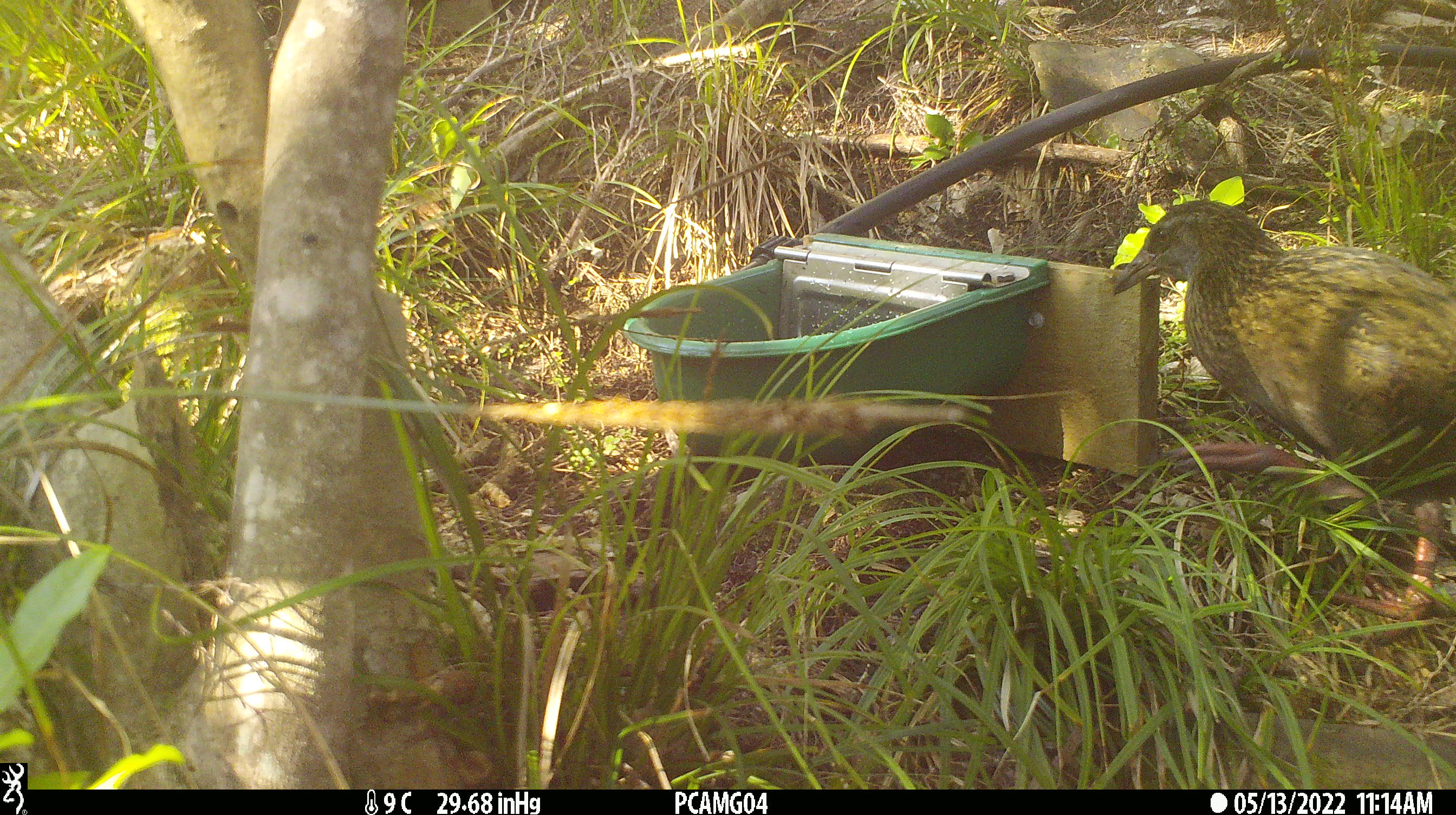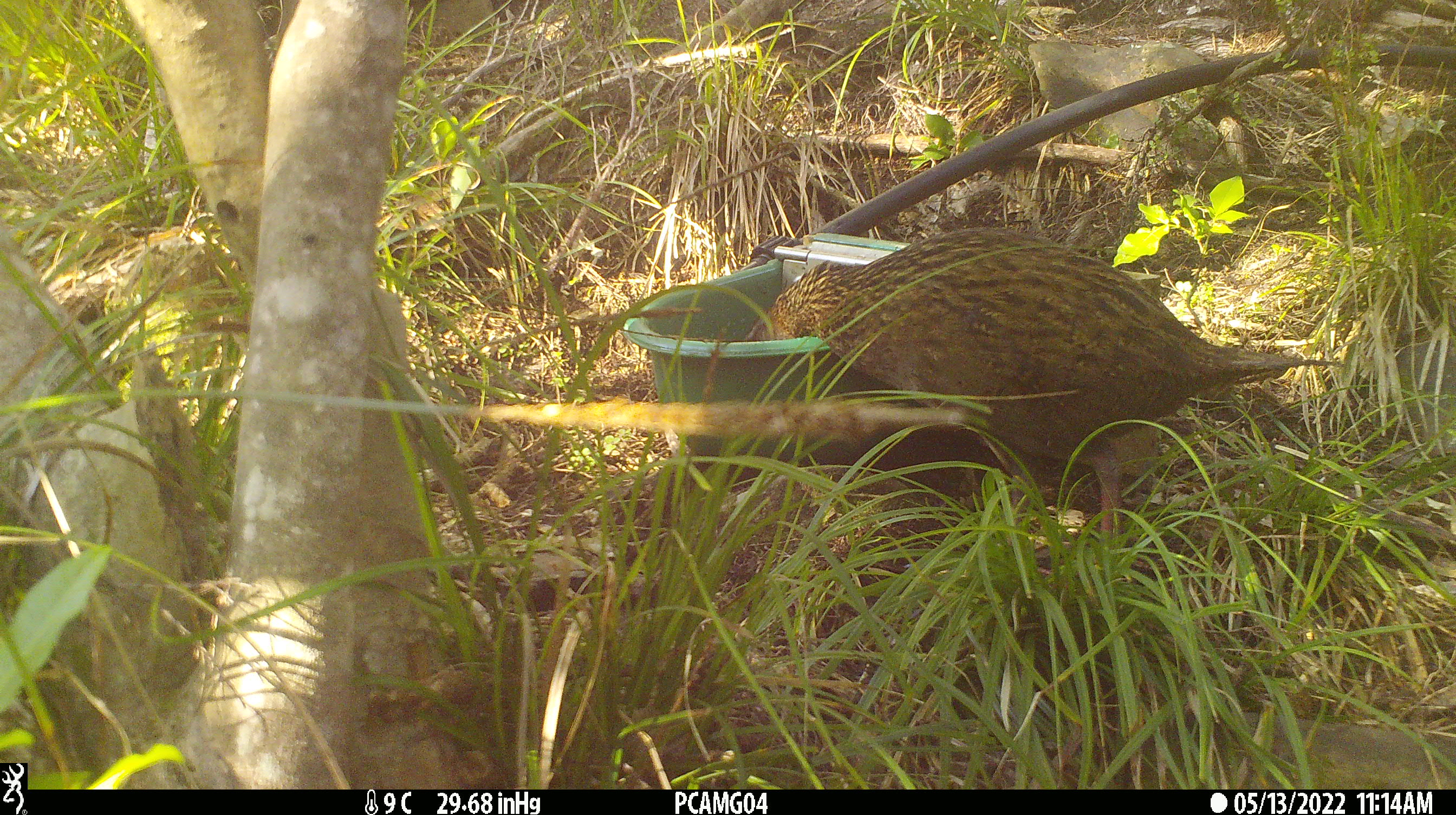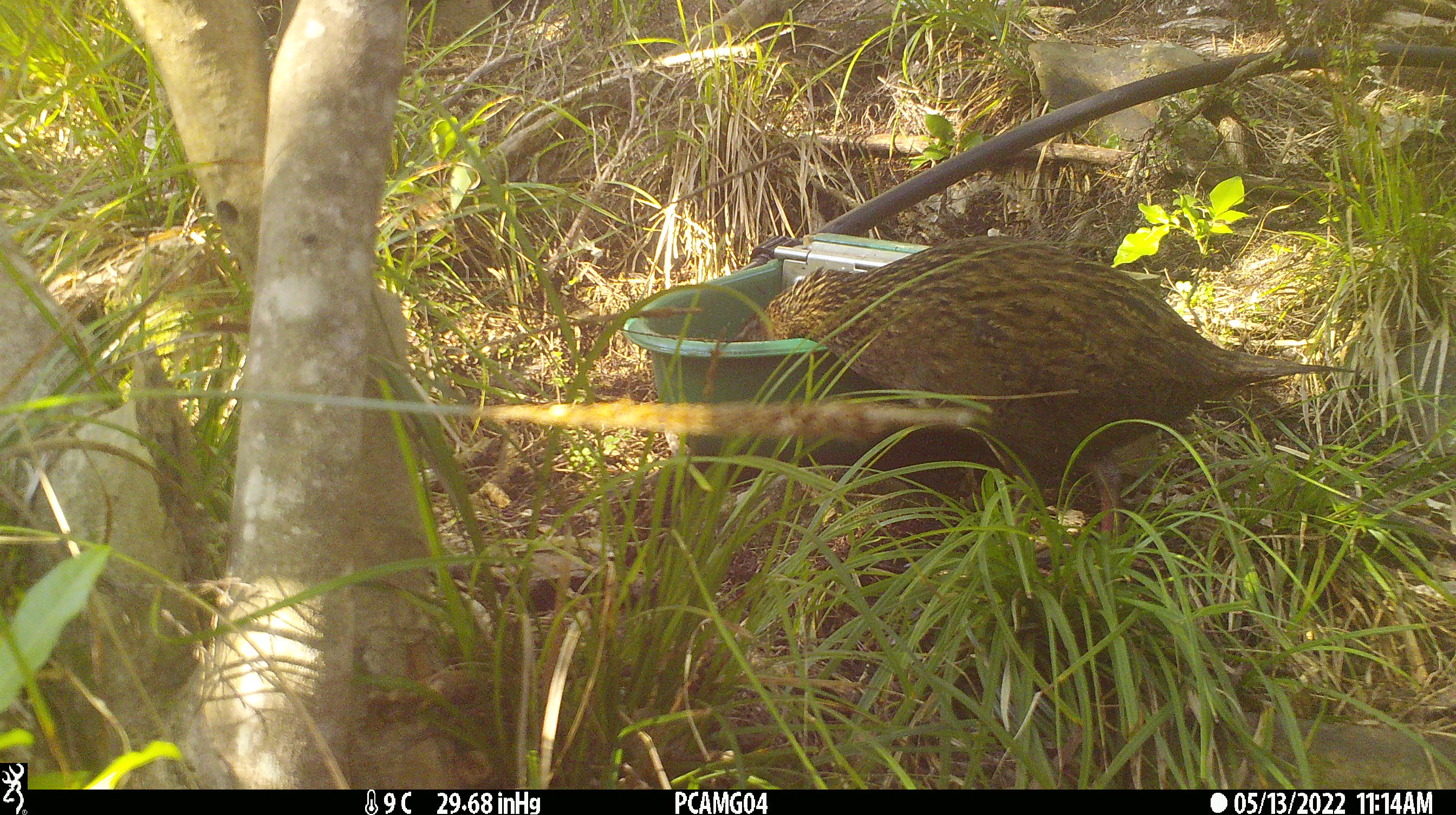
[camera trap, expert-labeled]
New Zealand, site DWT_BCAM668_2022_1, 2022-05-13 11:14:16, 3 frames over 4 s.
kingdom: Animalia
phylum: Chordata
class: Aves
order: Gruiformes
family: Rallidae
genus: Gallirallus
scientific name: Gallirallus australis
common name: weka